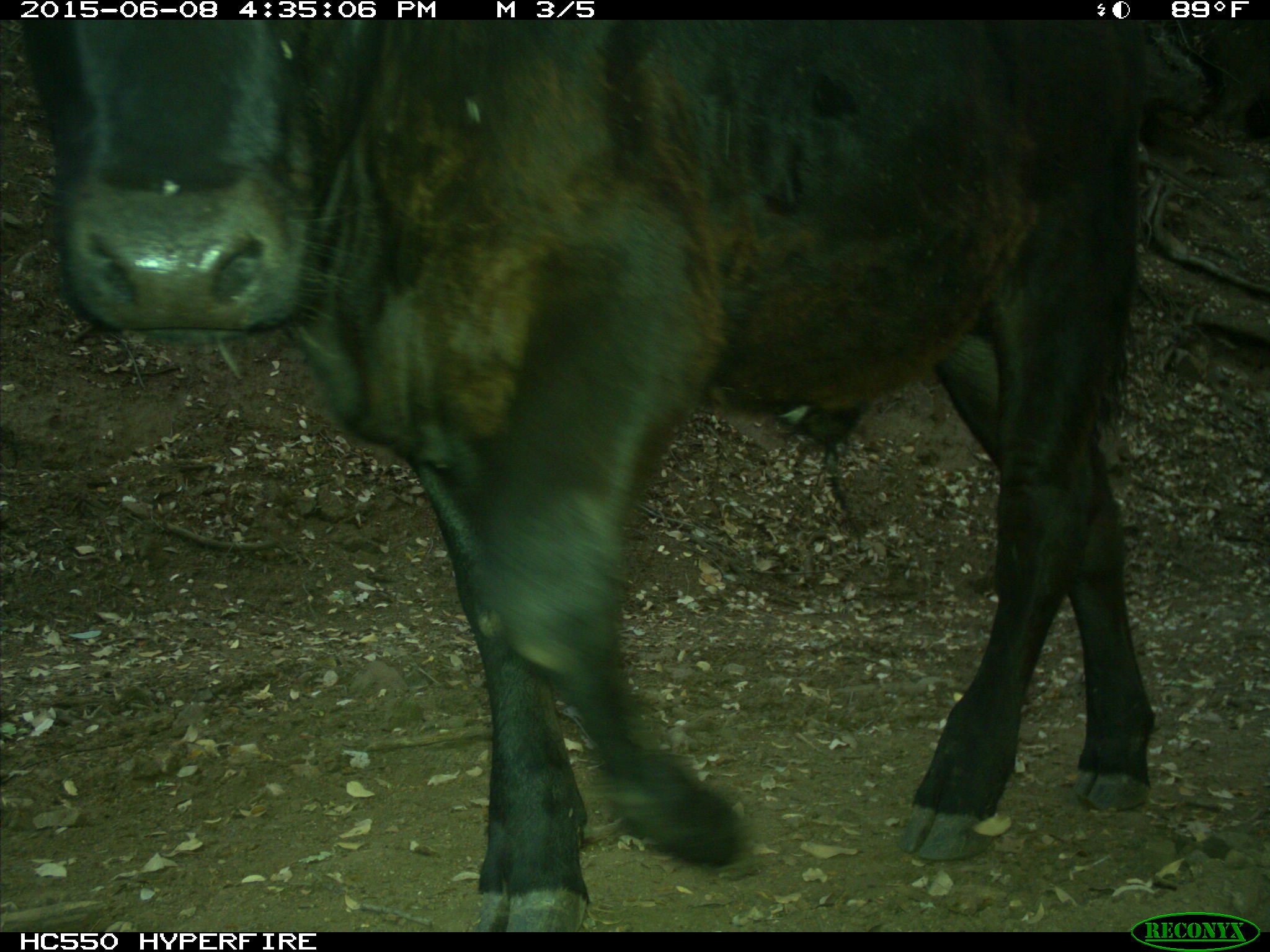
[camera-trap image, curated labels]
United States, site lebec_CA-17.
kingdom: Animalia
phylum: Chordata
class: Mammalia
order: Artiodactyla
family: Bovidae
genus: Bos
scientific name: Bos taurus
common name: domestic cow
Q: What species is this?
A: Bos taurus (domestic cow).